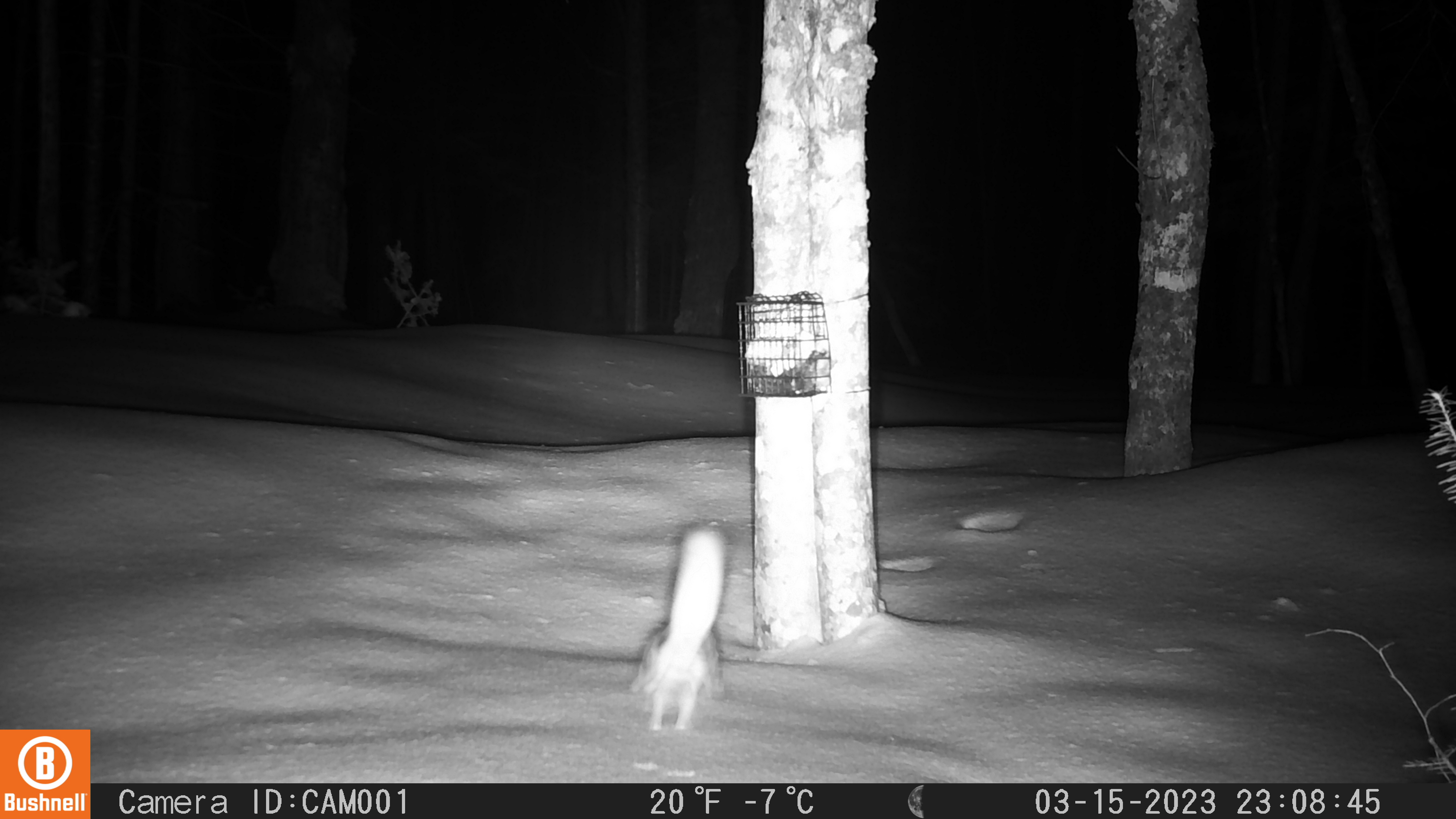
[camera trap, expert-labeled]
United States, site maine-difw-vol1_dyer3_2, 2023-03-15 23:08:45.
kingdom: Animalia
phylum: Chordata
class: Mammalia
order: Rodentia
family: Sciuridae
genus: Glaucomys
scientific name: Glaucomys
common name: flying squirrel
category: flying squirrel sp.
Flying squirrel sp. (flying squirrel) (Glaucomys).